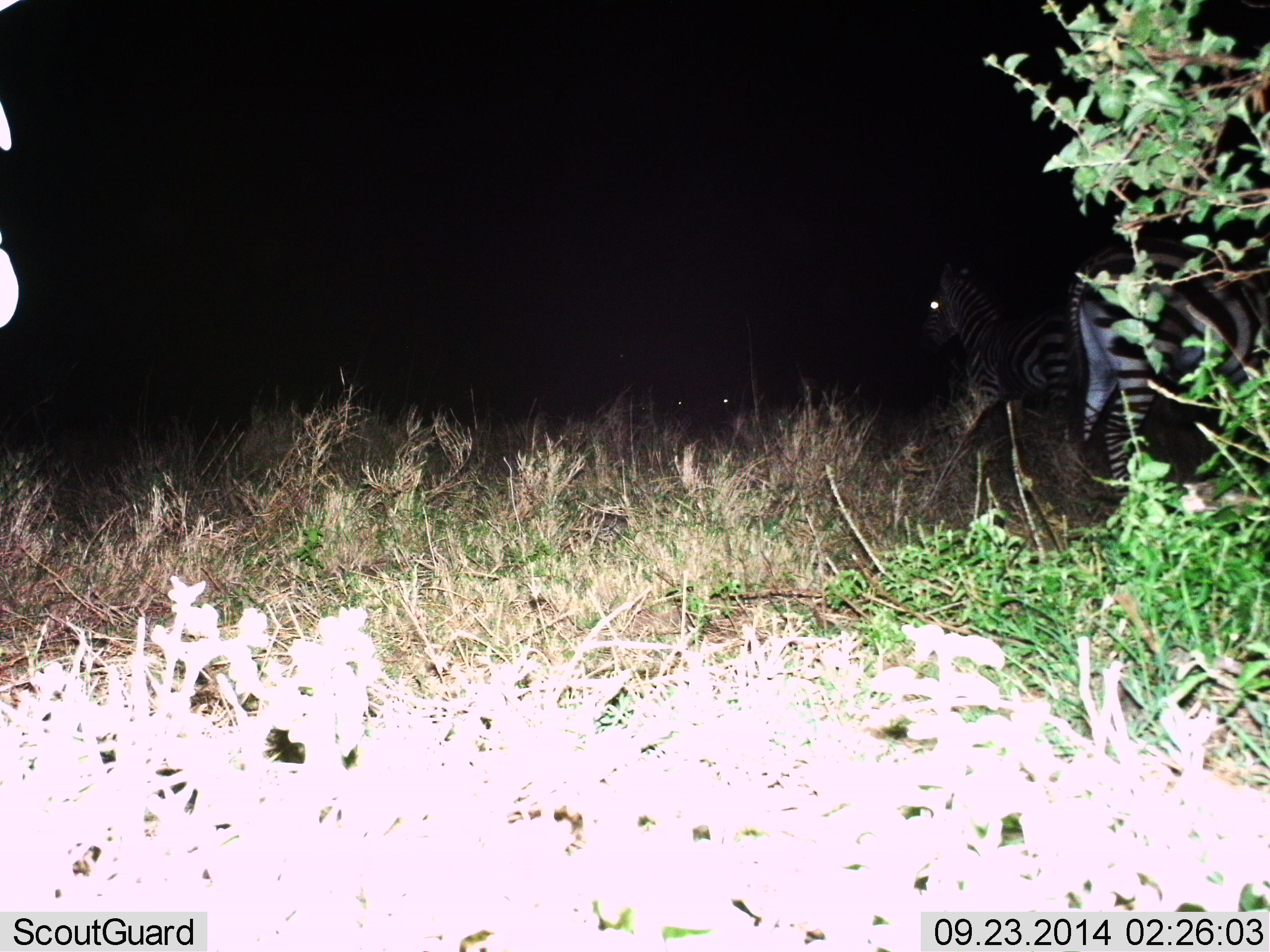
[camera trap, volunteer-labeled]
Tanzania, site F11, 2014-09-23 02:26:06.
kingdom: Animalia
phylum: Chordata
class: Mammalia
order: Perissodactyla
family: Equidae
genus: Equus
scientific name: Equus quagga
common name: plains zebra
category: zebra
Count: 2.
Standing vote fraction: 90%.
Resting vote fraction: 0%.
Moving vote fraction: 20%.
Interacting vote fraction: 0%.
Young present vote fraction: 0%.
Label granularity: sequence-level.